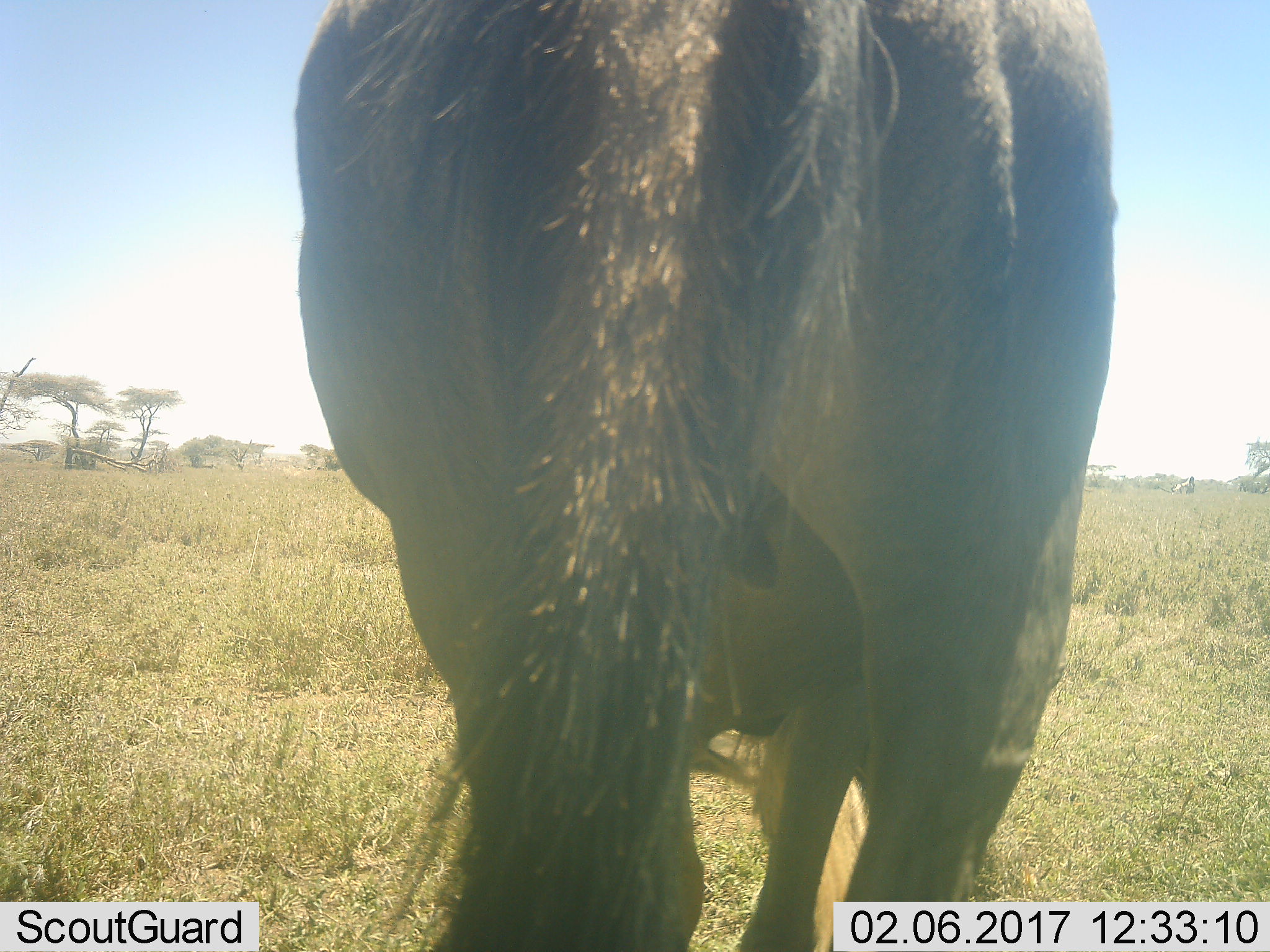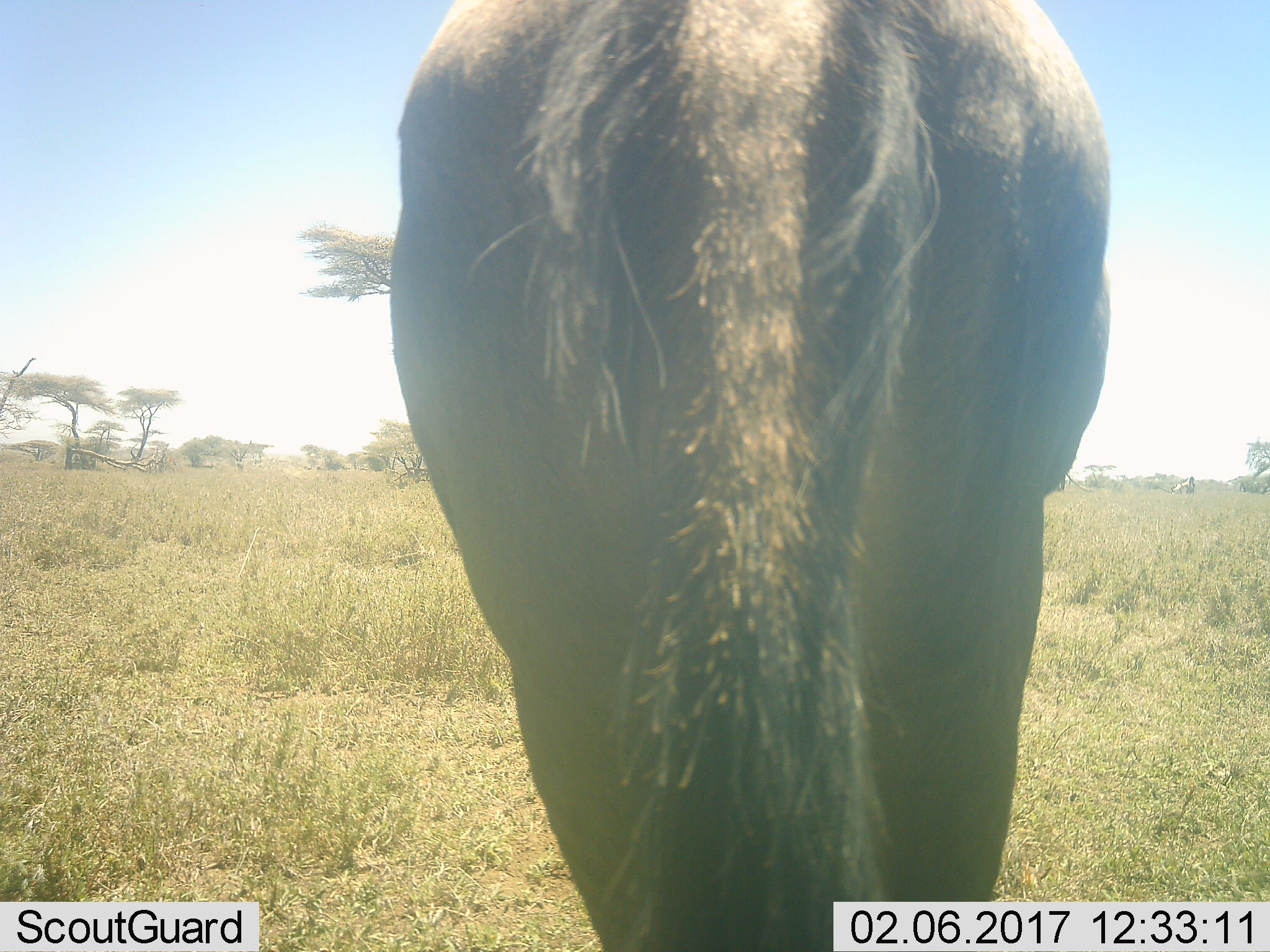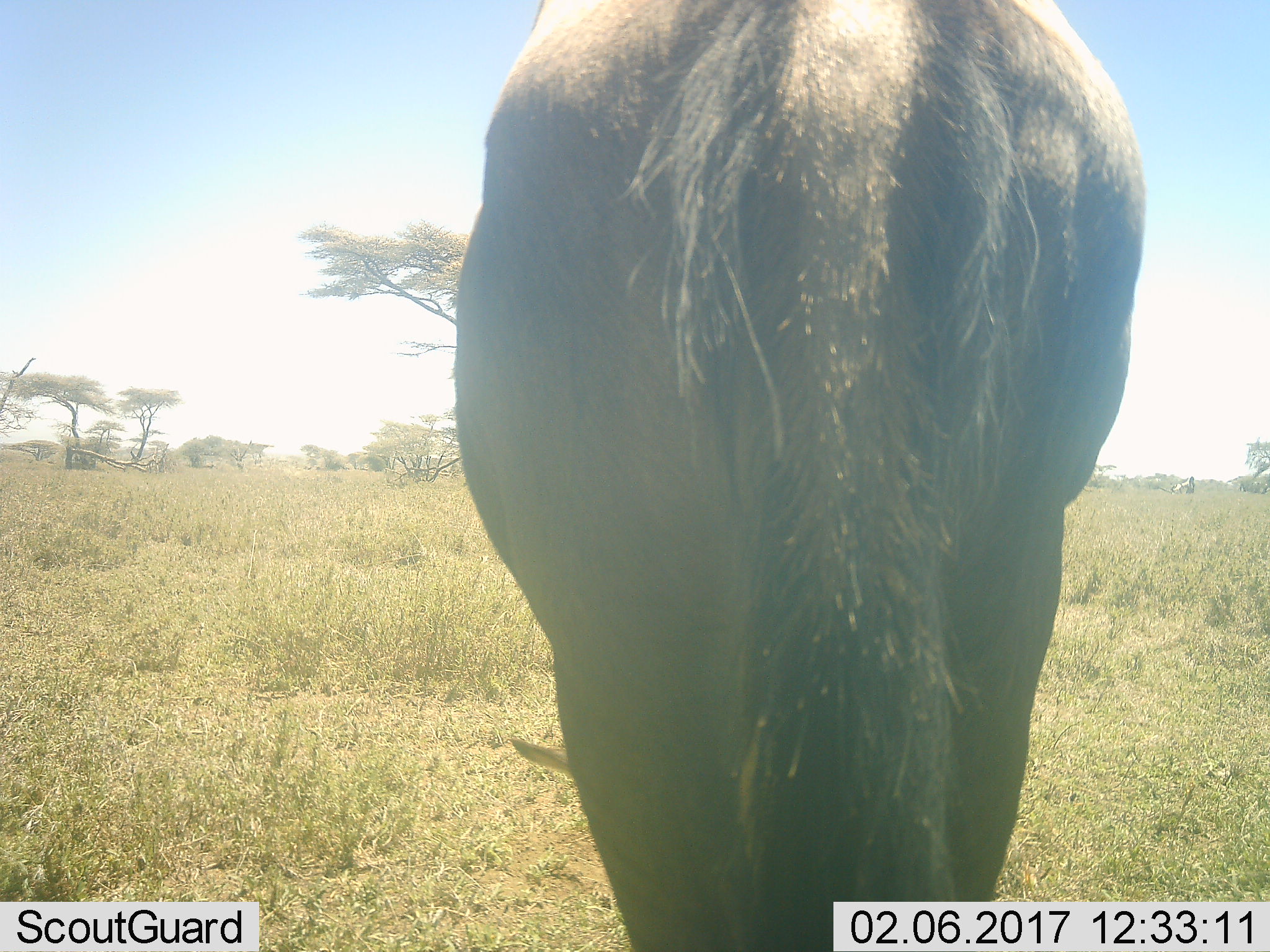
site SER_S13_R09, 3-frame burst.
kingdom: Animalia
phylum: Chordata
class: Mammalia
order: Artiodactyla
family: Bovidae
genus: Connochaetes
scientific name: Connochaetes taurinus taurinus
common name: blue wildebeest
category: wildebeestblue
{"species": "wildebeestblue (blue wildebeest) (Connochaetes taurinus taurinus)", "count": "1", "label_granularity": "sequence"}